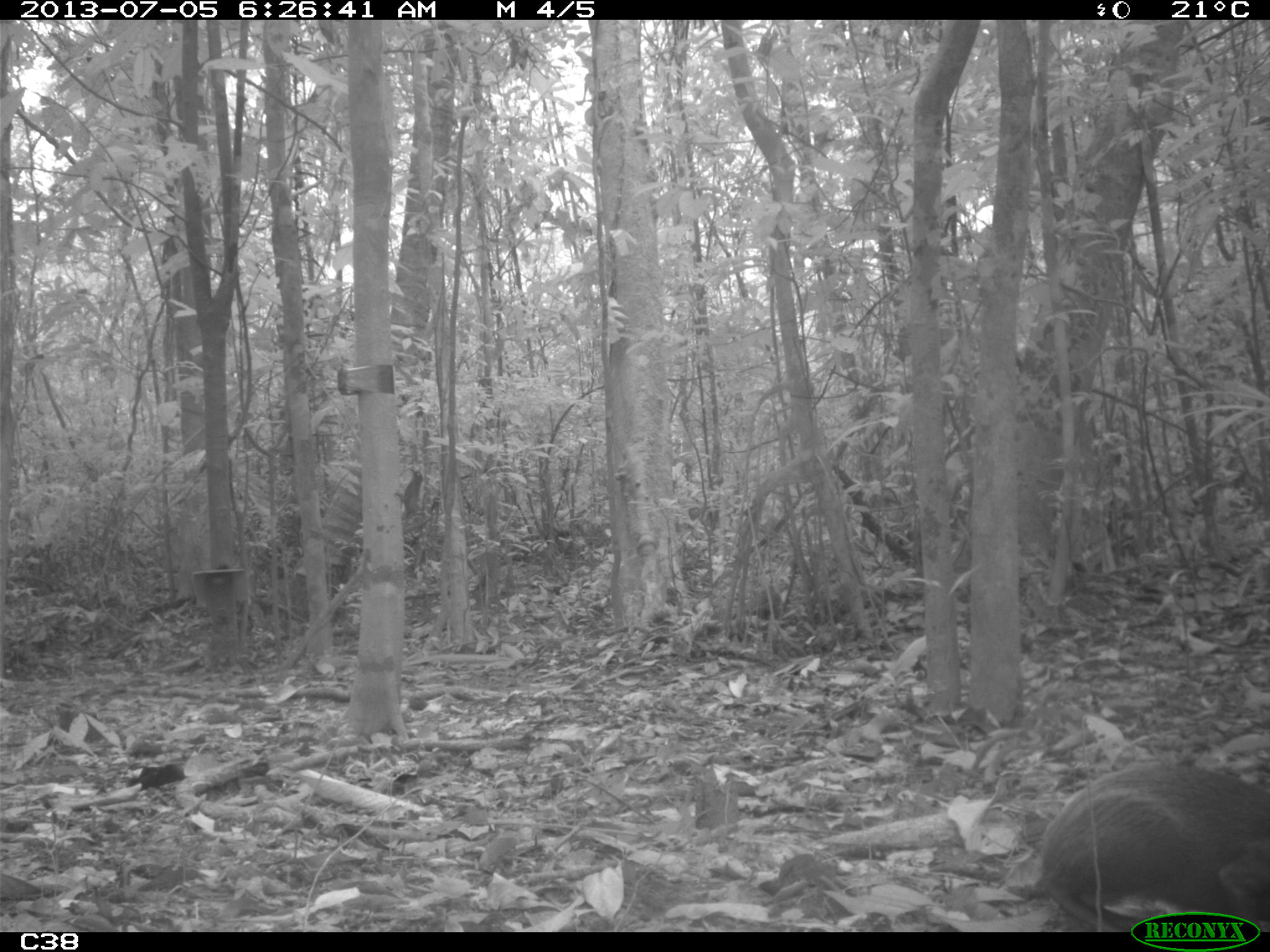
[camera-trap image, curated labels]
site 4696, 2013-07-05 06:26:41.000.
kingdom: Animalia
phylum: Chordata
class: Mammalia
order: Rodentia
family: Dasyproctidae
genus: Dasyprocta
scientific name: Dasyprocta leporina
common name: red-rumped agouti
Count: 2.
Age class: adult.